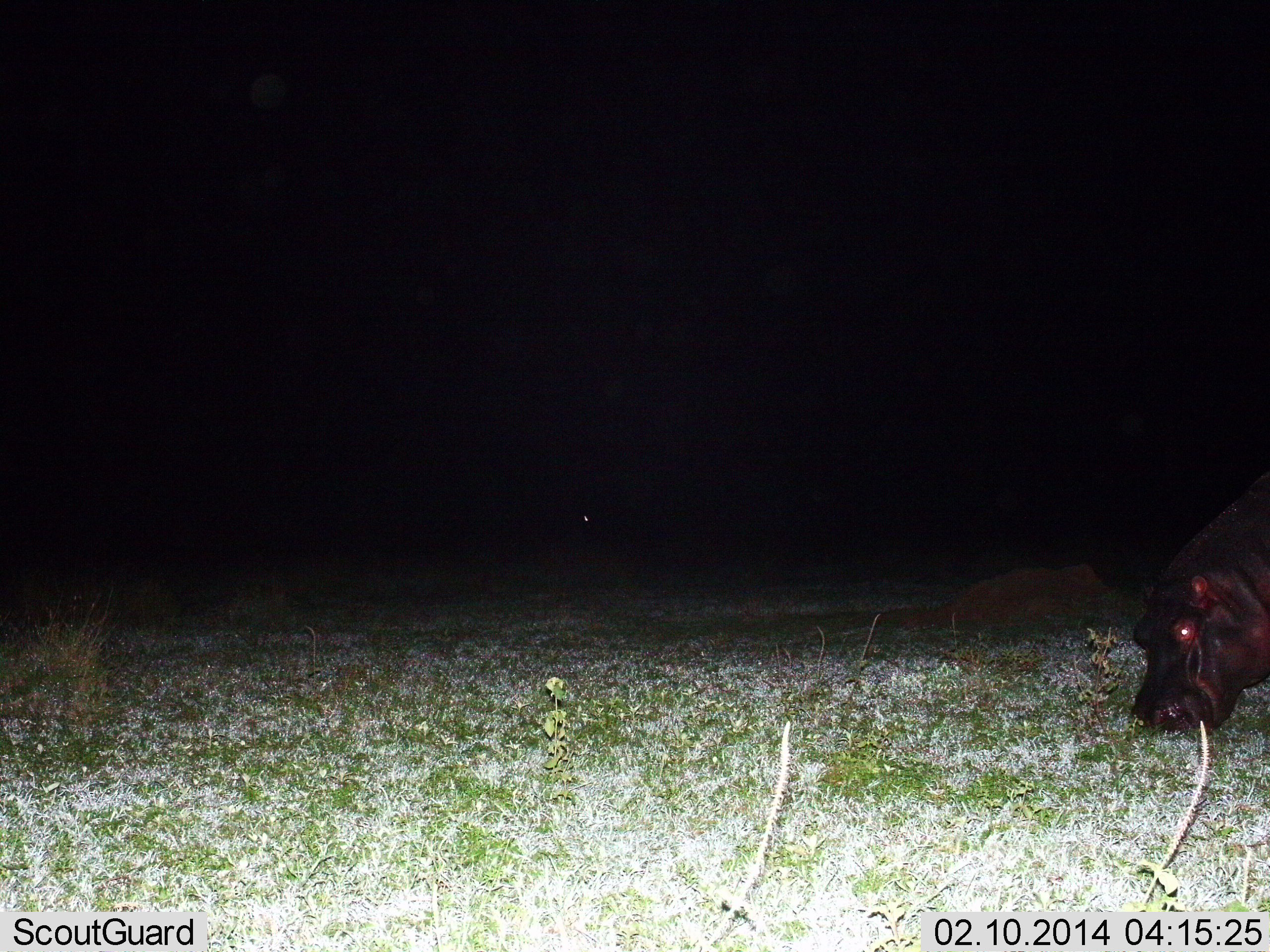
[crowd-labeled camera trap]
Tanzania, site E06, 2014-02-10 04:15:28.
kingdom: Animalia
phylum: Chordata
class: Mammalia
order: Artiodactyla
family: Hippopotamidae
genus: Hippopotamus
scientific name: Hippopotamus amphibius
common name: hippopotamus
Hippopotamus (Hippopotamus amphibius), count 1. Behavior (volunteer vote fractions): standing 40%, resting 10%, moving 0%, interacting 0%. Young present (vote fraction): 0%. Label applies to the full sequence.